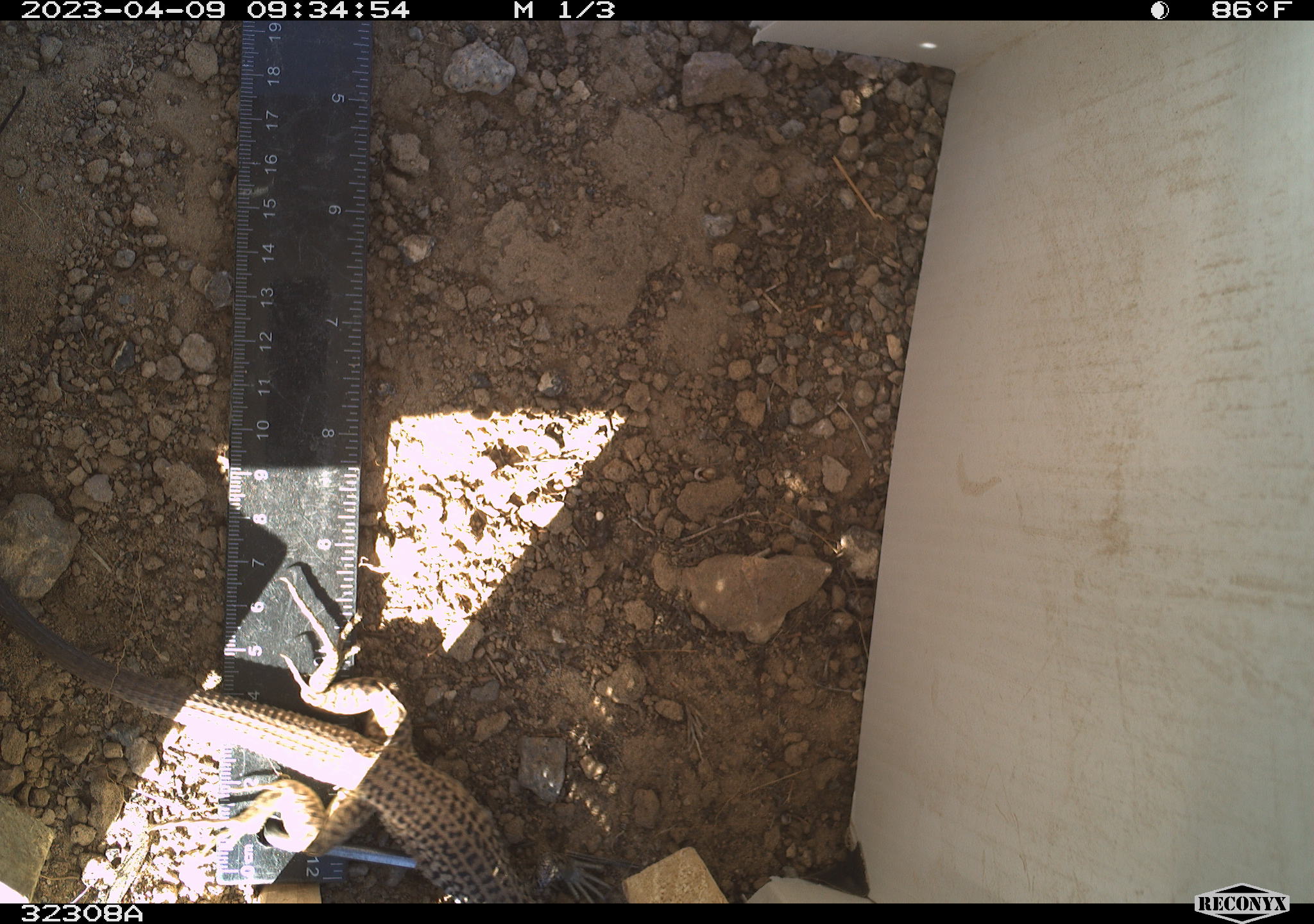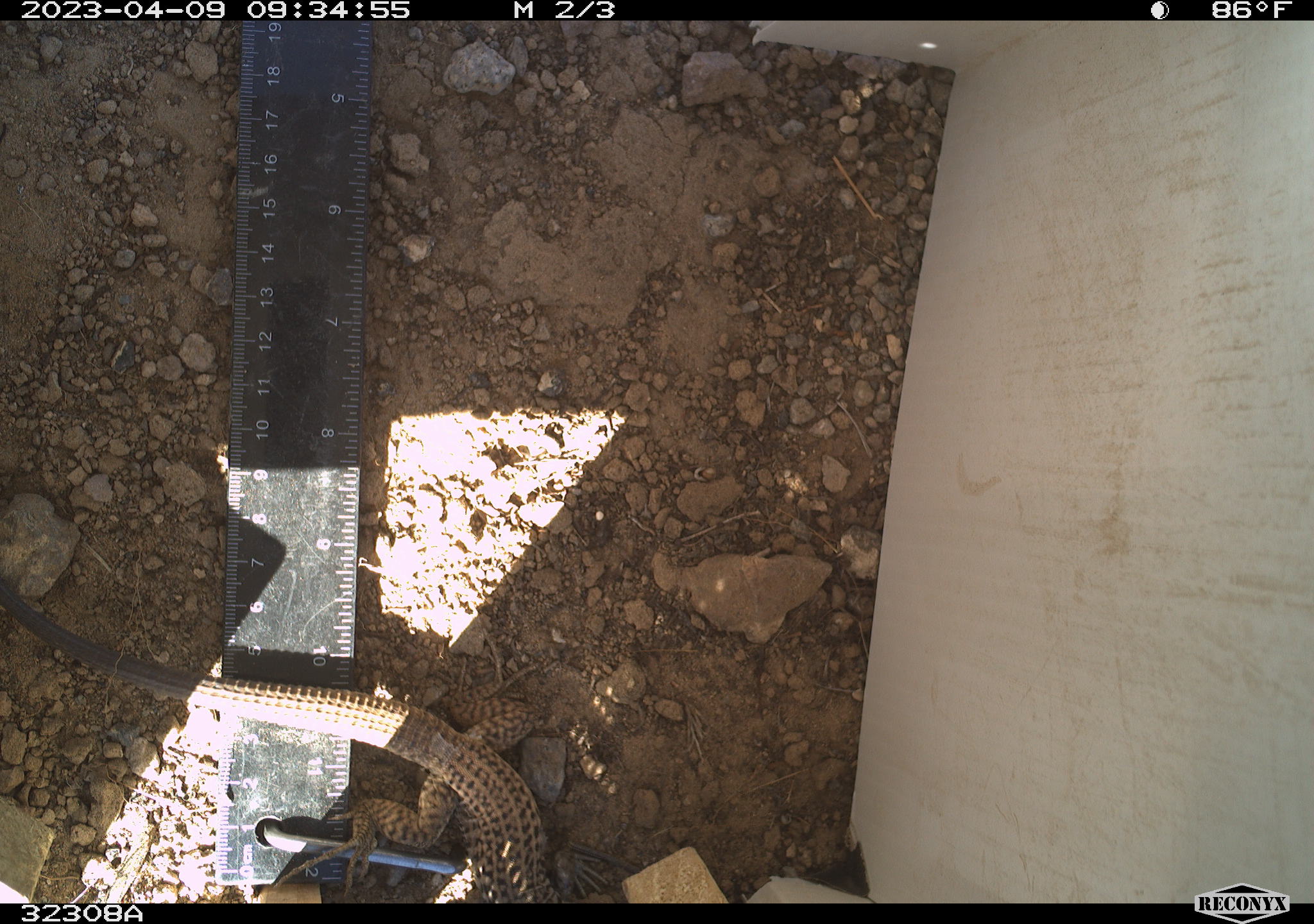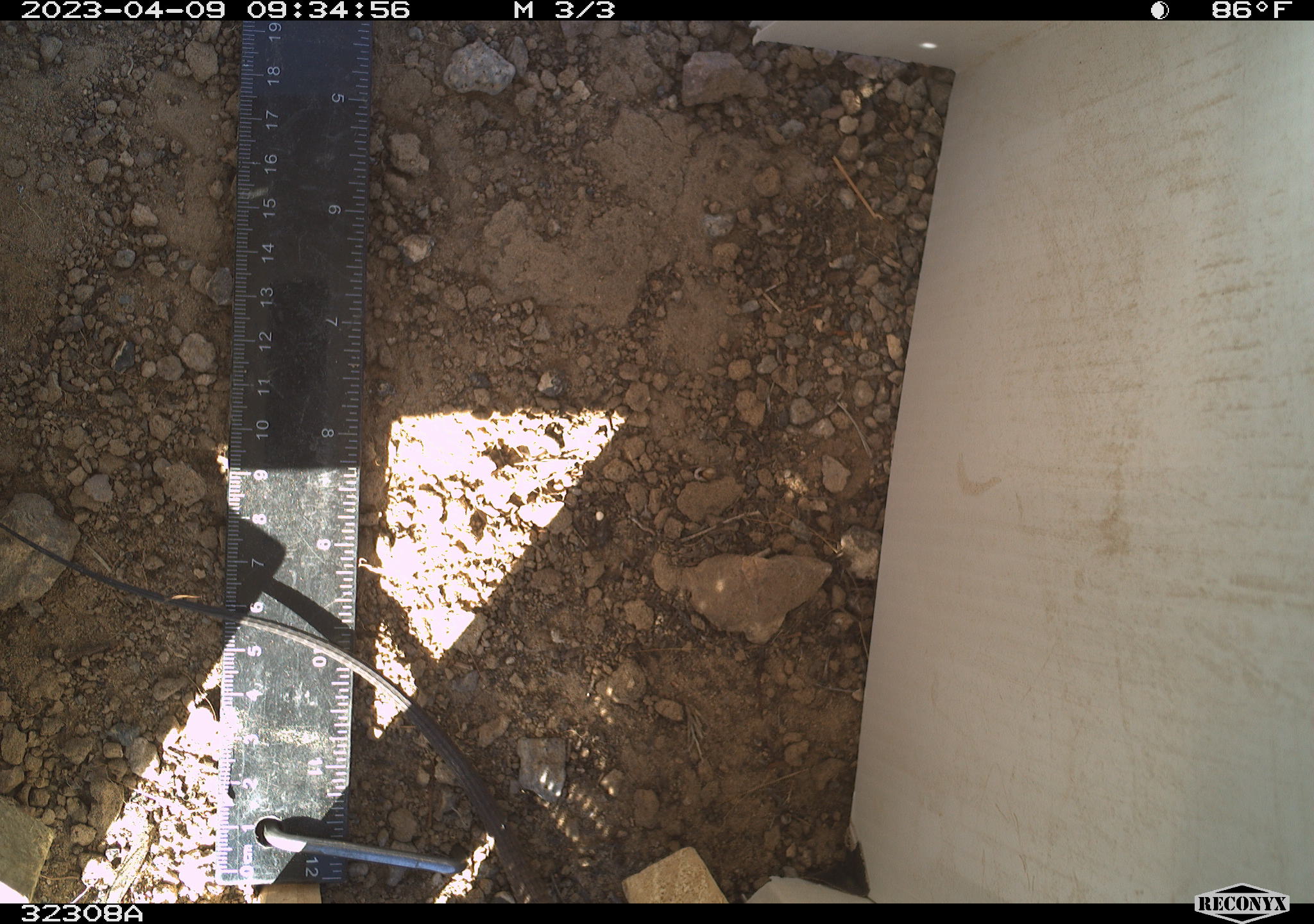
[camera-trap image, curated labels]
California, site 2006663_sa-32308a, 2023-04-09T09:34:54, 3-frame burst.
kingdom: Animalia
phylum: Chordata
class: Reptilia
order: Squamata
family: Teiidae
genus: Aspidoscelis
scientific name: Aspidoscelis tigris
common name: western whiptail